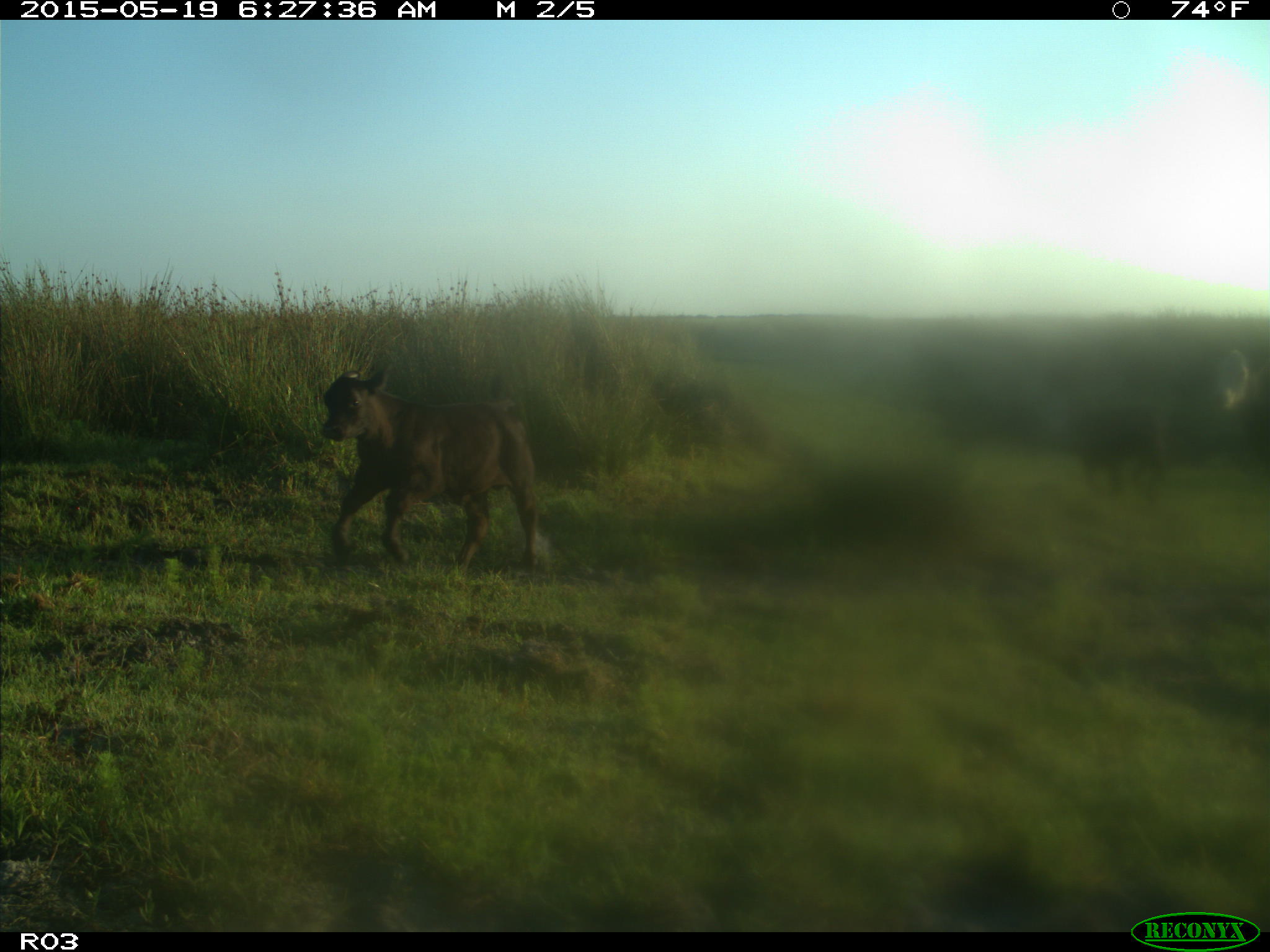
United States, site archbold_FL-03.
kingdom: Animalia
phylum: Chordata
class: Mammalia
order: Artiodactyla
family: Bovidae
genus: Bos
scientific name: Bos taurus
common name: domestic cow